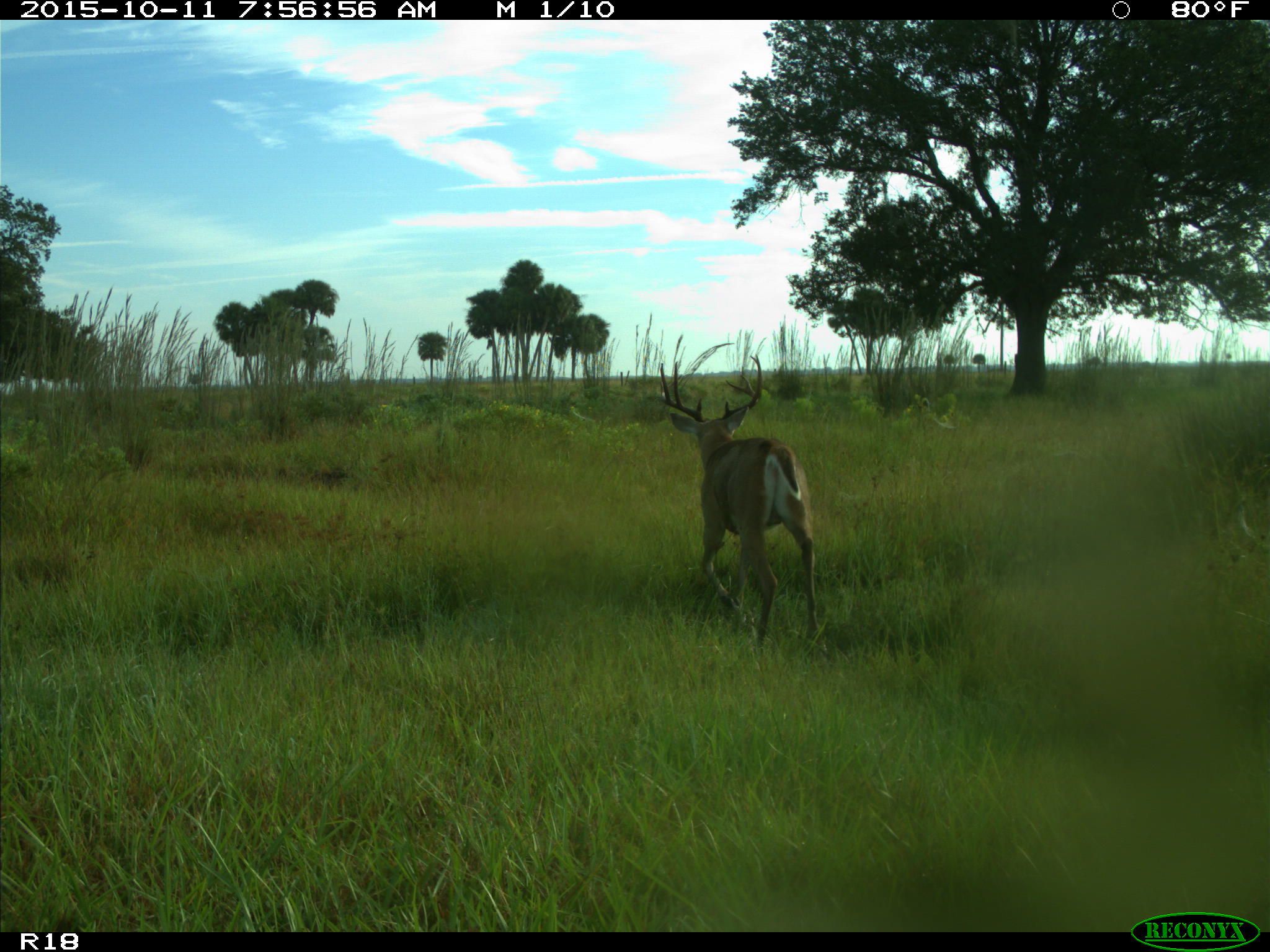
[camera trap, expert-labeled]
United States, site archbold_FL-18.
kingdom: Animalia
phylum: Chordata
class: Mammalia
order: Artiodactyla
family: Cervidae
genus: Odocoileus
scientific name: Odocoileus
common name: deer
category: unidentified deer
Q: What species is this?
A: Unidentified deer (deer) (Odocoileus).